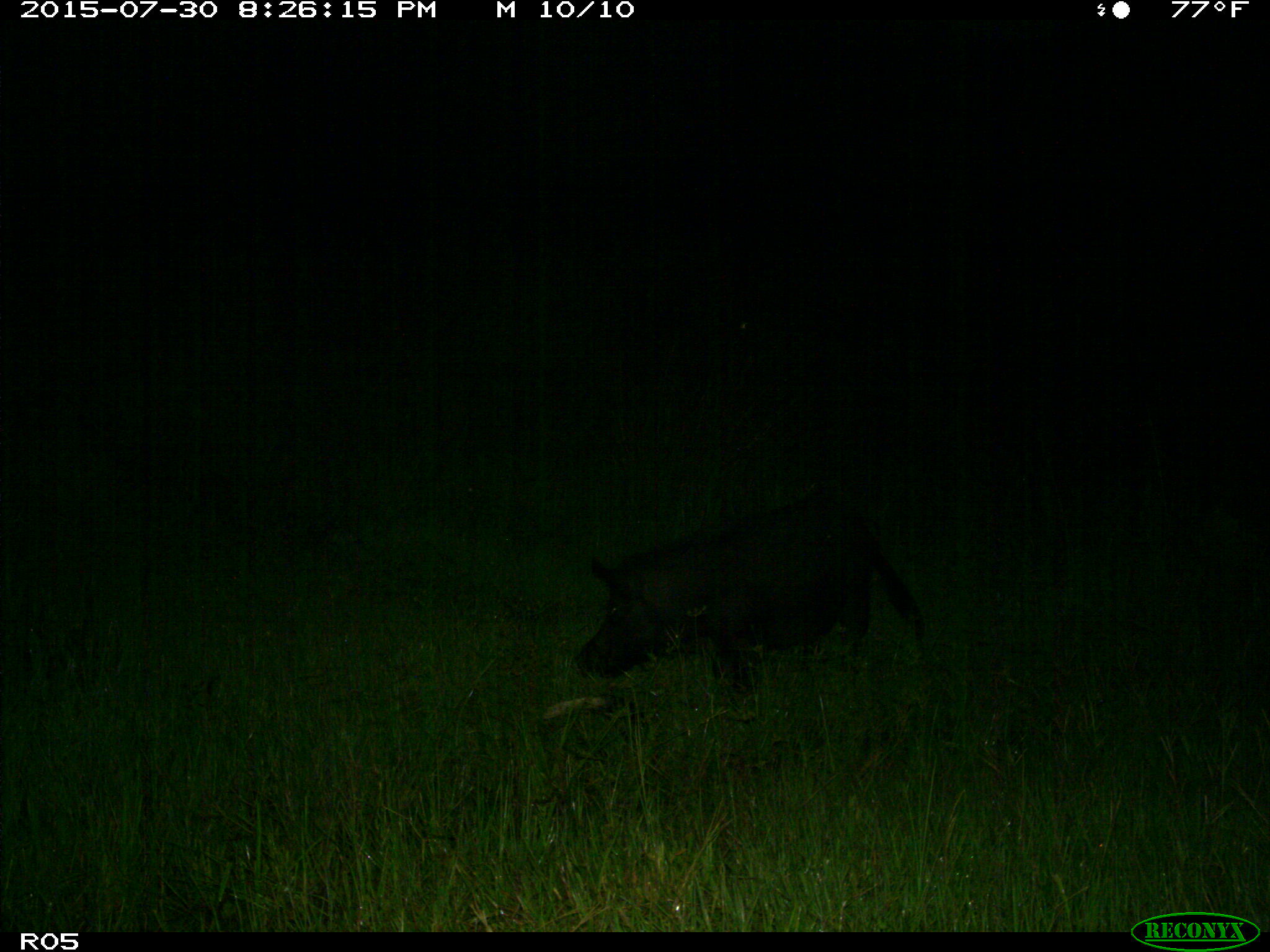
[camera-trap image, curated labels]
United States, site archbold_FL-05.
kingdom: Animalia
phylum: Chordata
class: Mammalia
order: Artiodactyla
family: Suidae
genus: Sus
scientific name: Sus scrofa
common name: wild boar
Sus scrofa (wild boar).